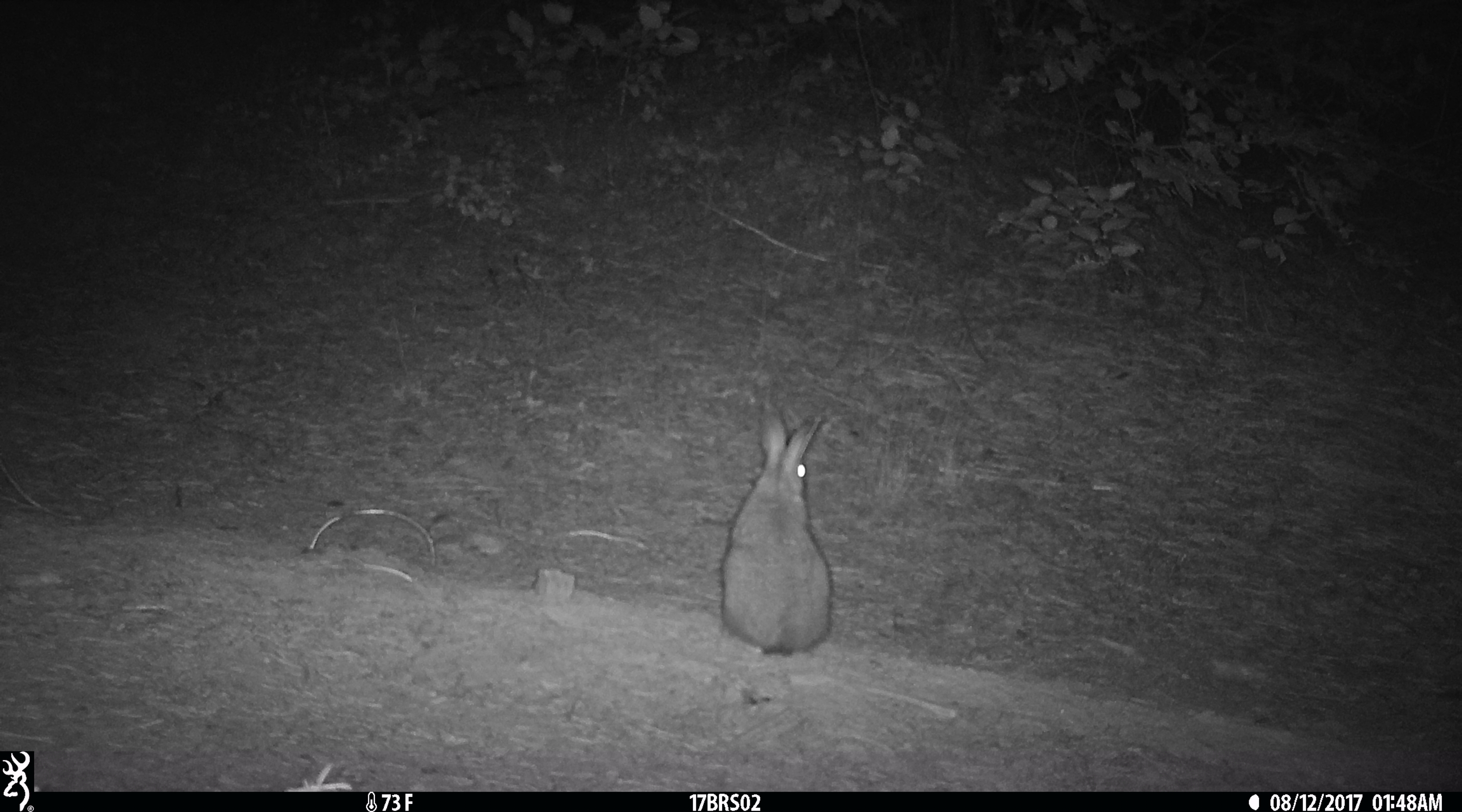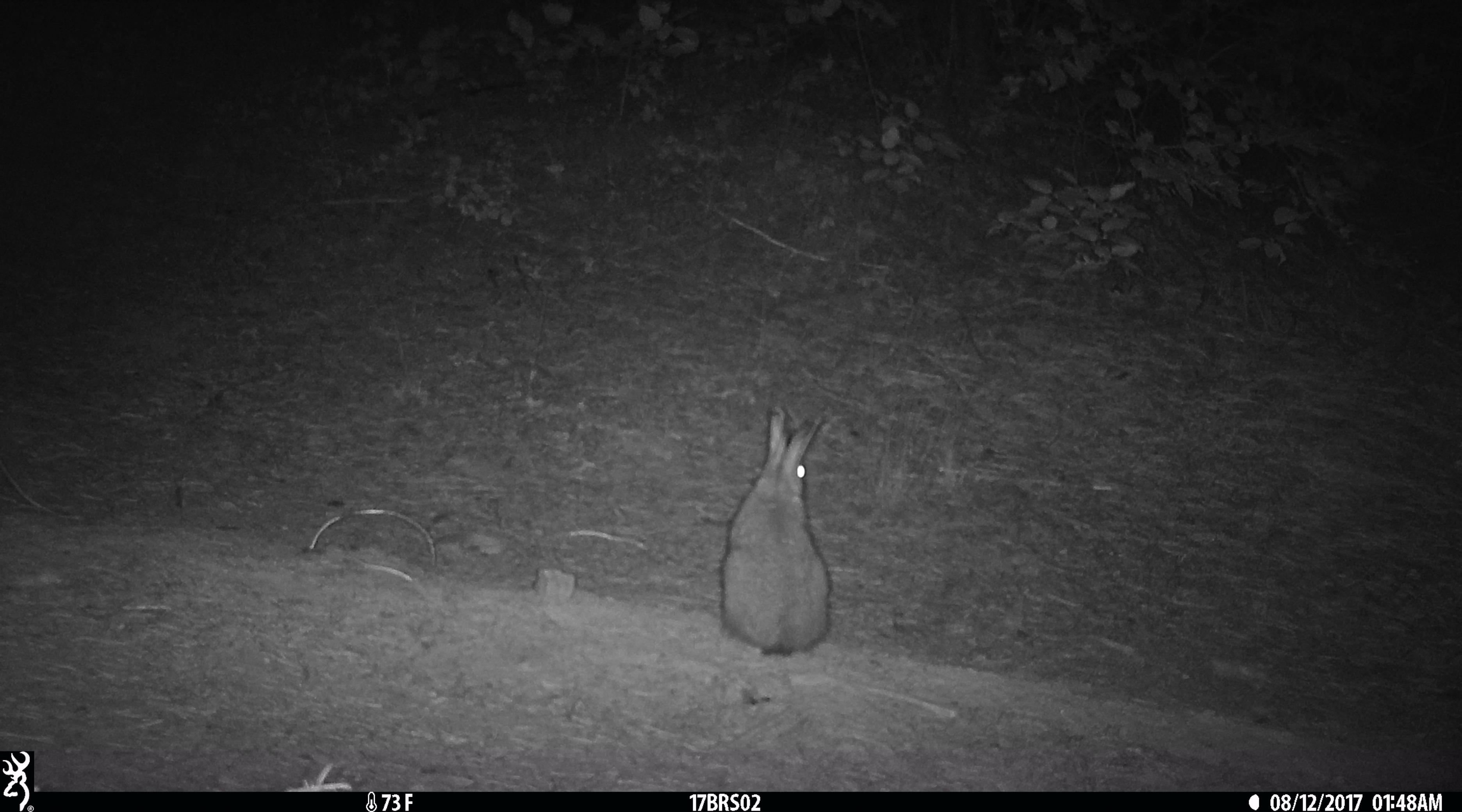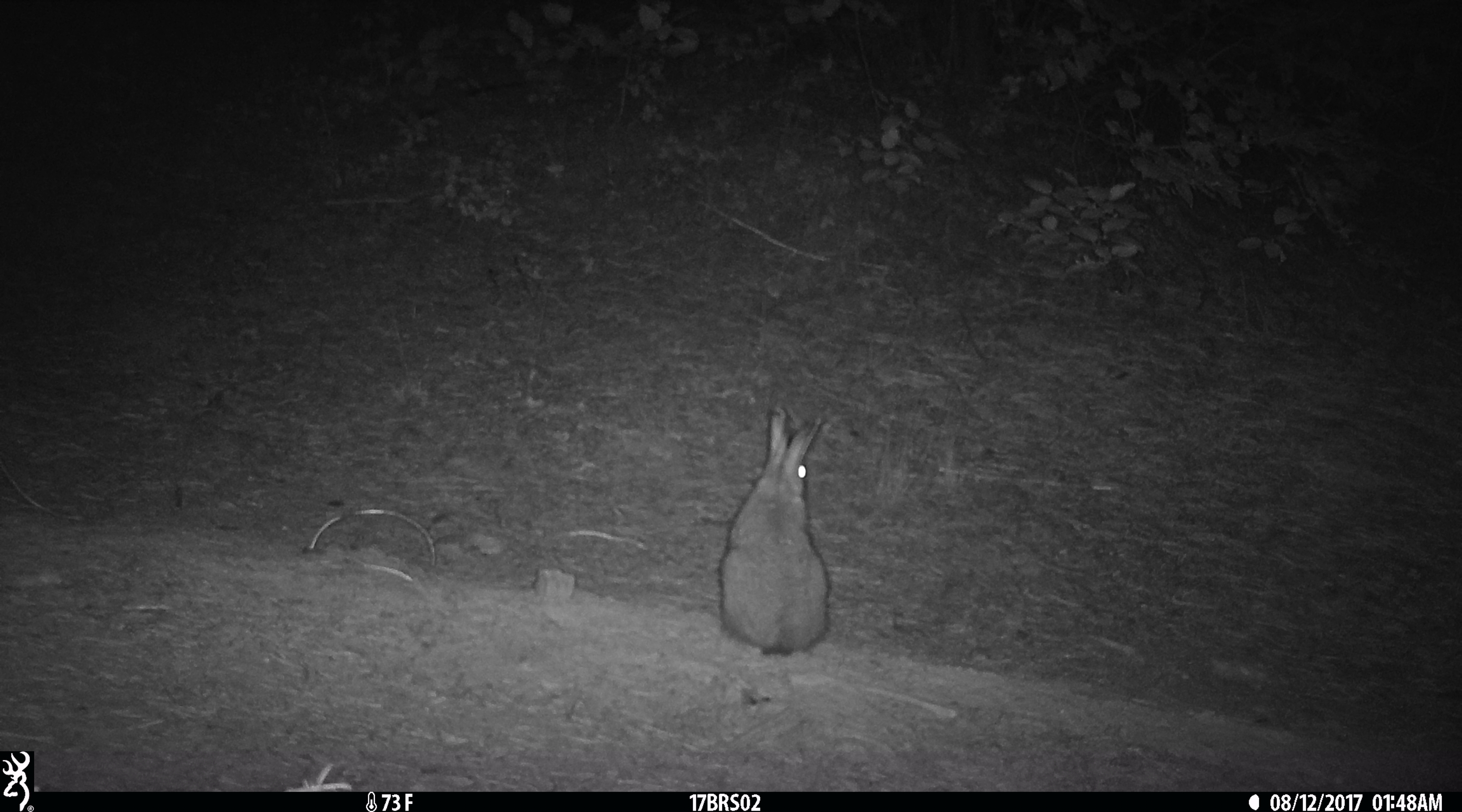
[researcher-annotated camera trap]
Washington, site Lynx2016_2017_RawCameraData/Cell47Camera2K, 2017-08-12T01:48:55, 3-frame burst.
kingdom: Animalia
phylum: Chordata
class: Mammalia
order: Lagomorpha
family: Leporidae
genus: Lepus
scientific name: Lepus americanus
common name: snowshoe hare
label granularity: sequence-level